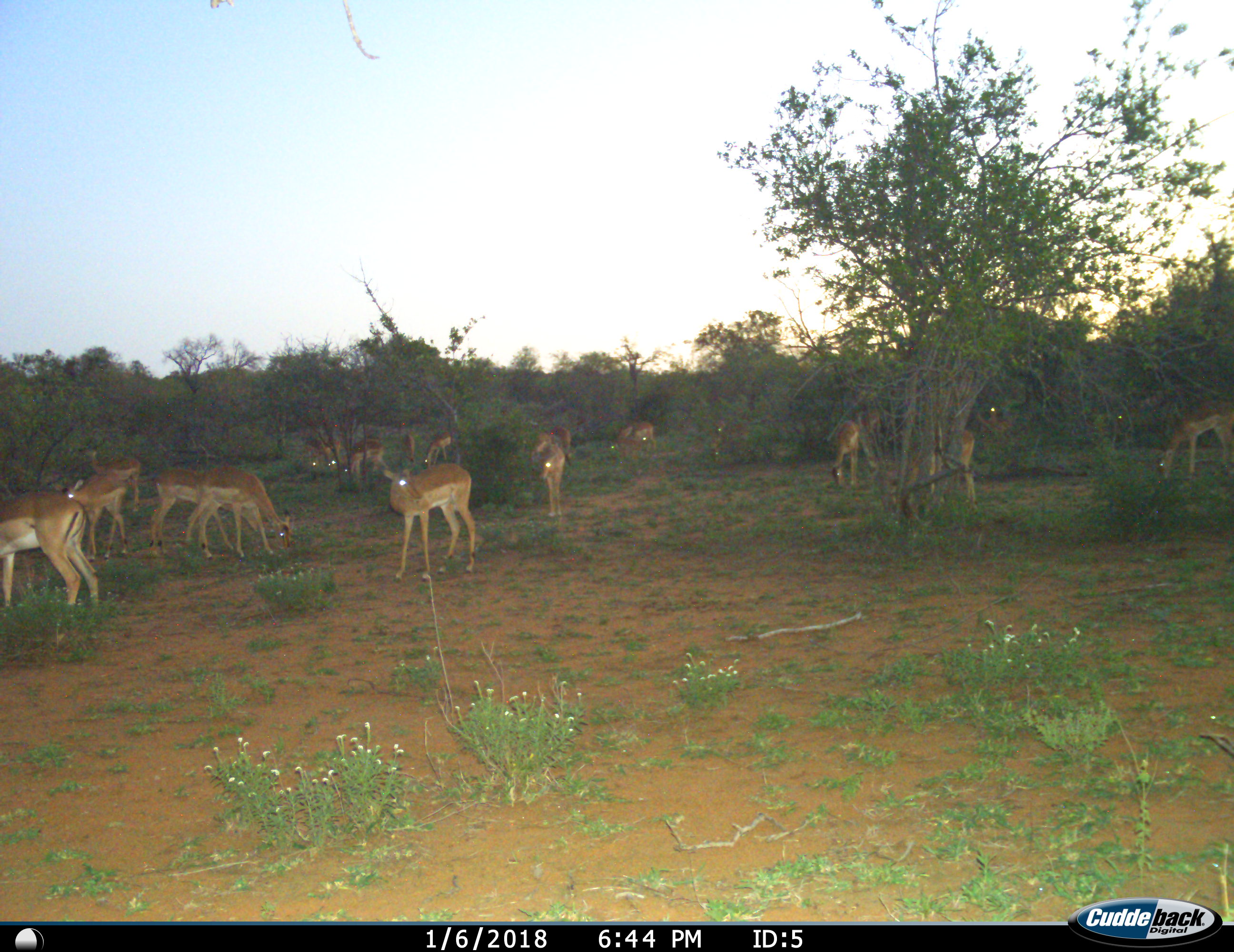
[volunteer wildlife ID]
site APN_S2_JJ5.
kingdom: Animalia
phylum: Chordata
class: Mammalia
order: Artiodactyla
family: Bovidae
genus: Aepyceros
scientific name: Aepyceros melampus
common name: impala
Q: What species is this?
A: Impala (Aepyceros melampus).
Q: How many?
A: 11-50.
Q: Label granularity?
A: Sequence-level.